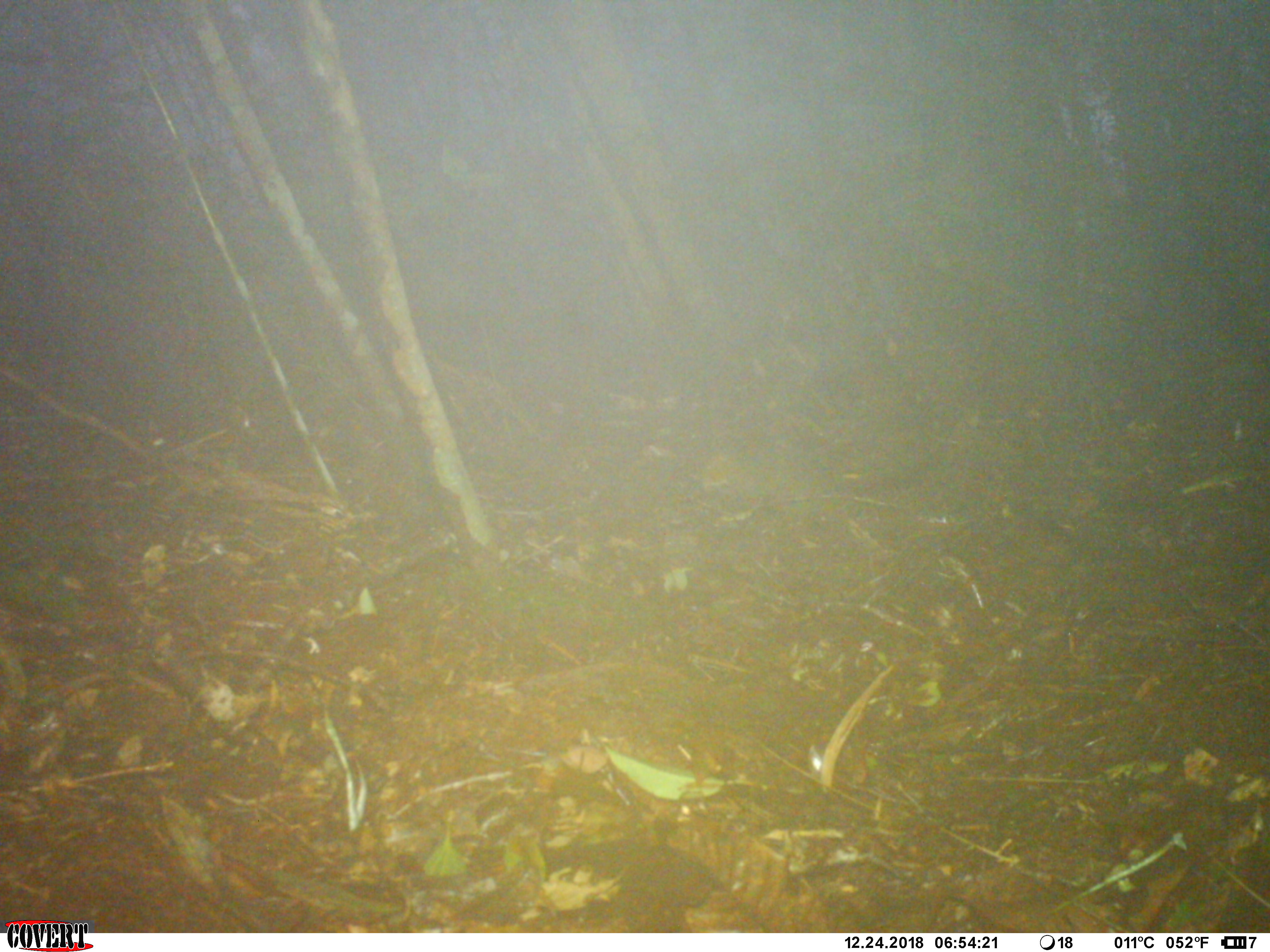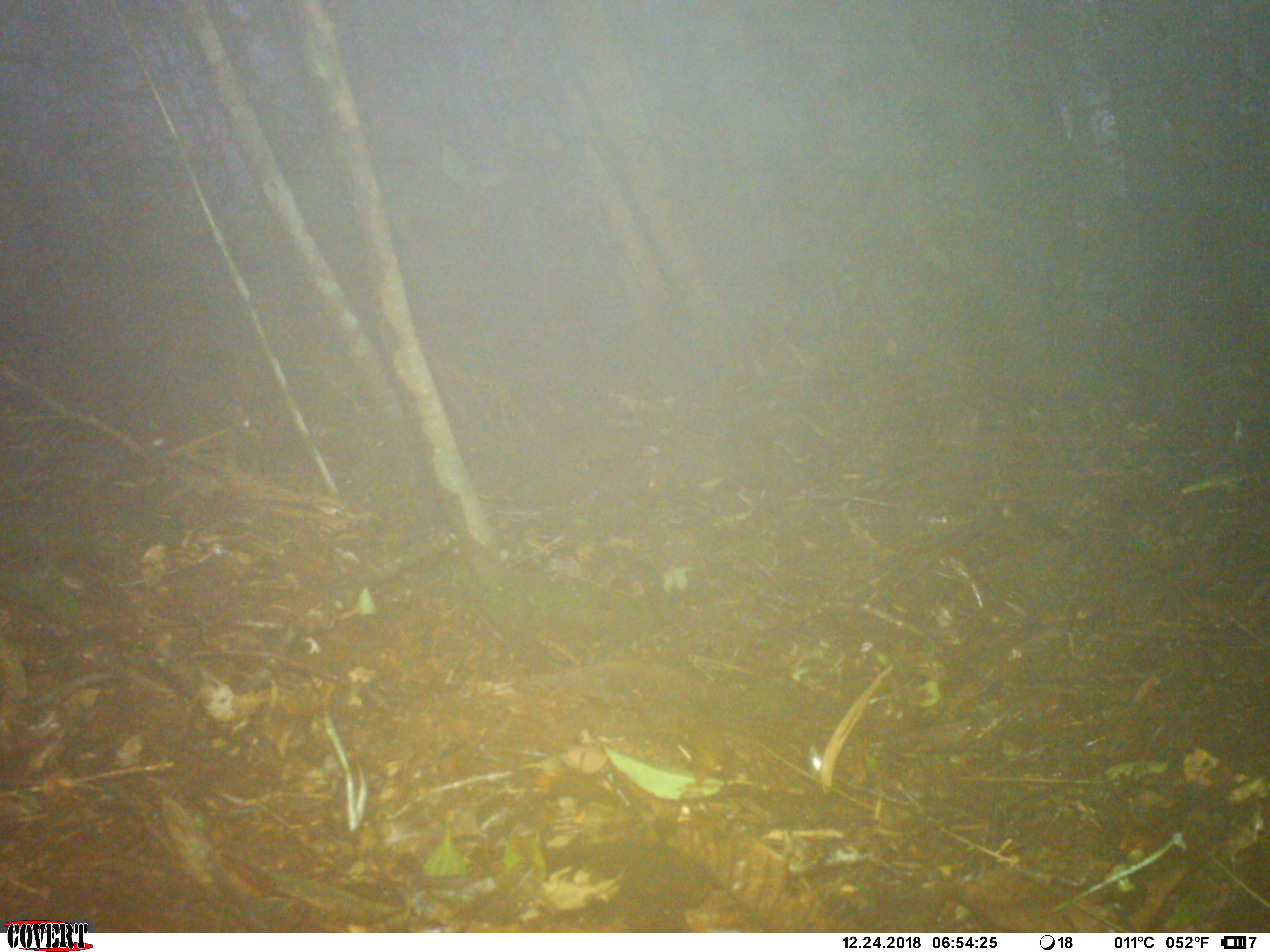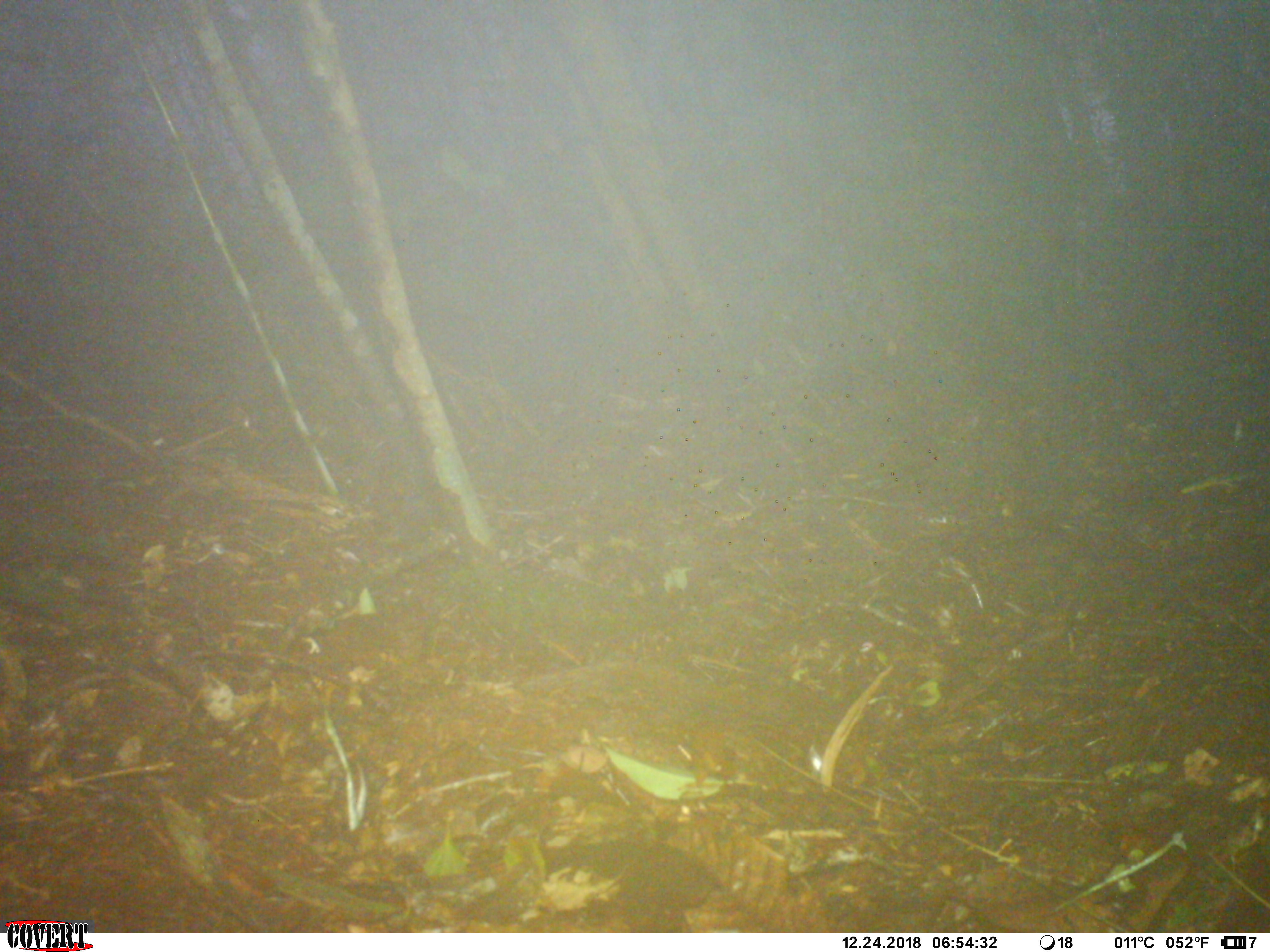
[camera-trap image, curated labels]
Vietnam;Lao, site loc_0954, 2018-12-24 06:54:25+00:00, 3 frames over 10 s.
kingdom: Animalia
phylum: Chordata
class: Mammalia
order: Rodentia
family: Sciuridae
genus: Dremomys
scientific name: Dremomys rufigenis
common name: red-cheeked squirrel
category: red cheeked squirrel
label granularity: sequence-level